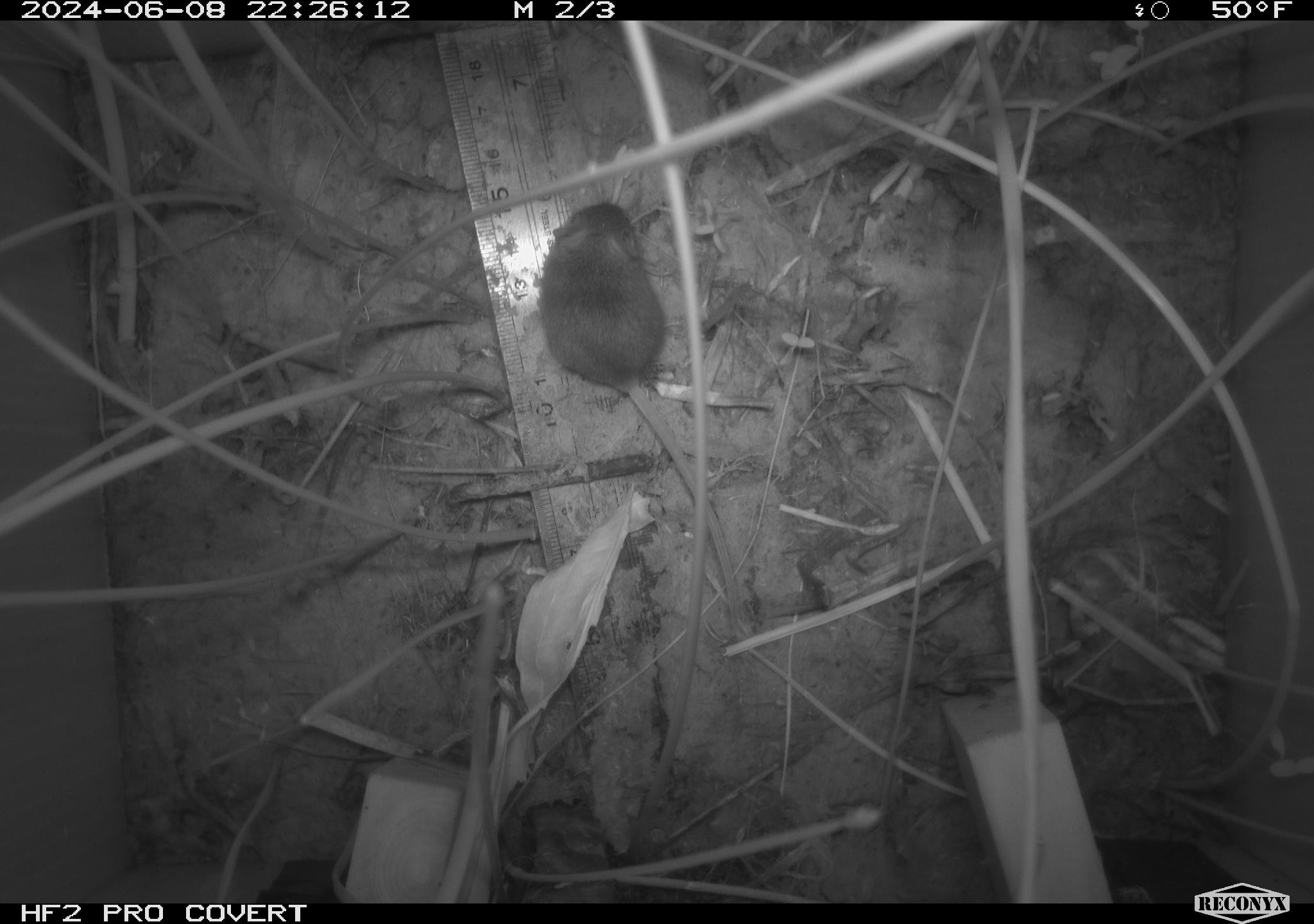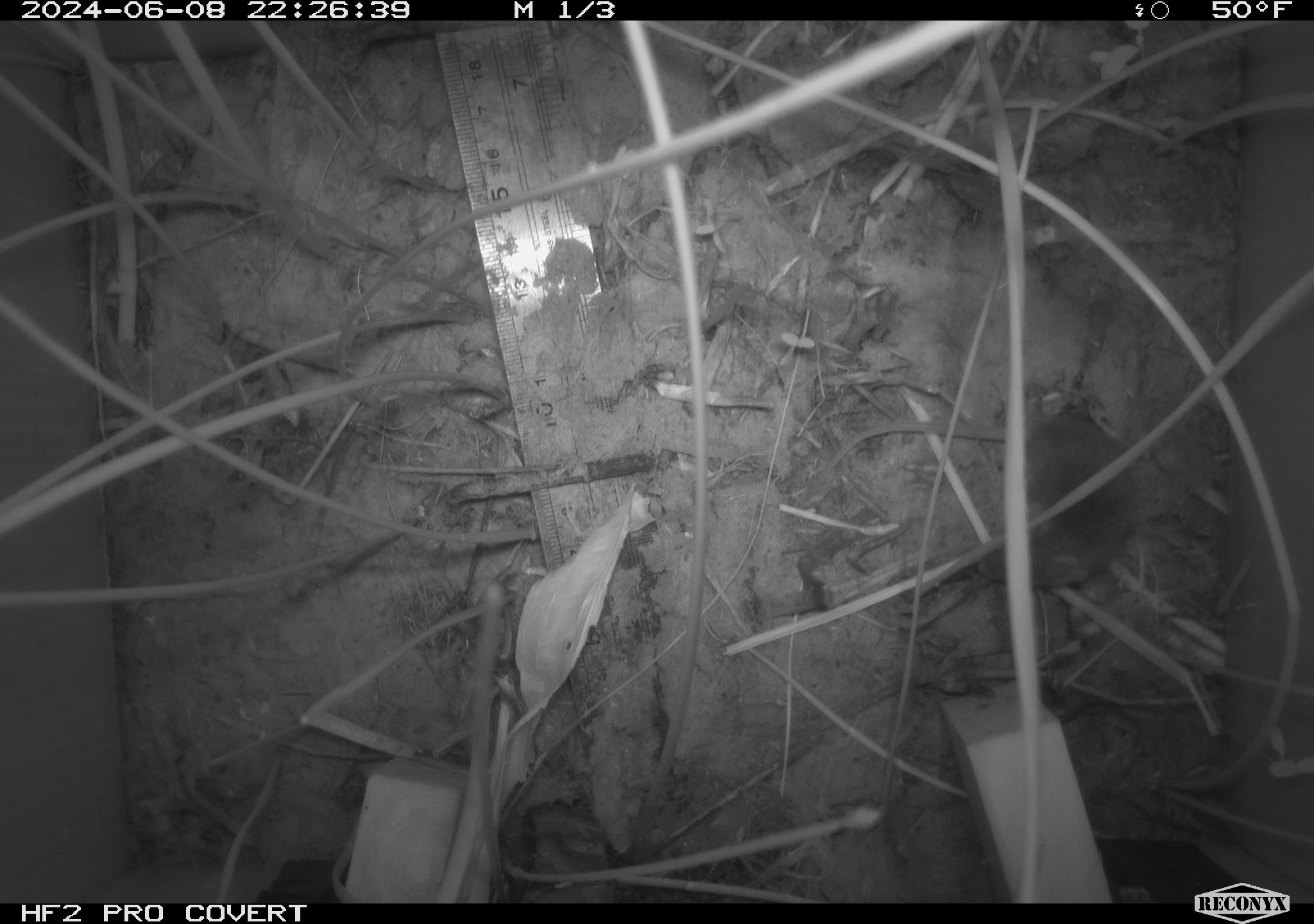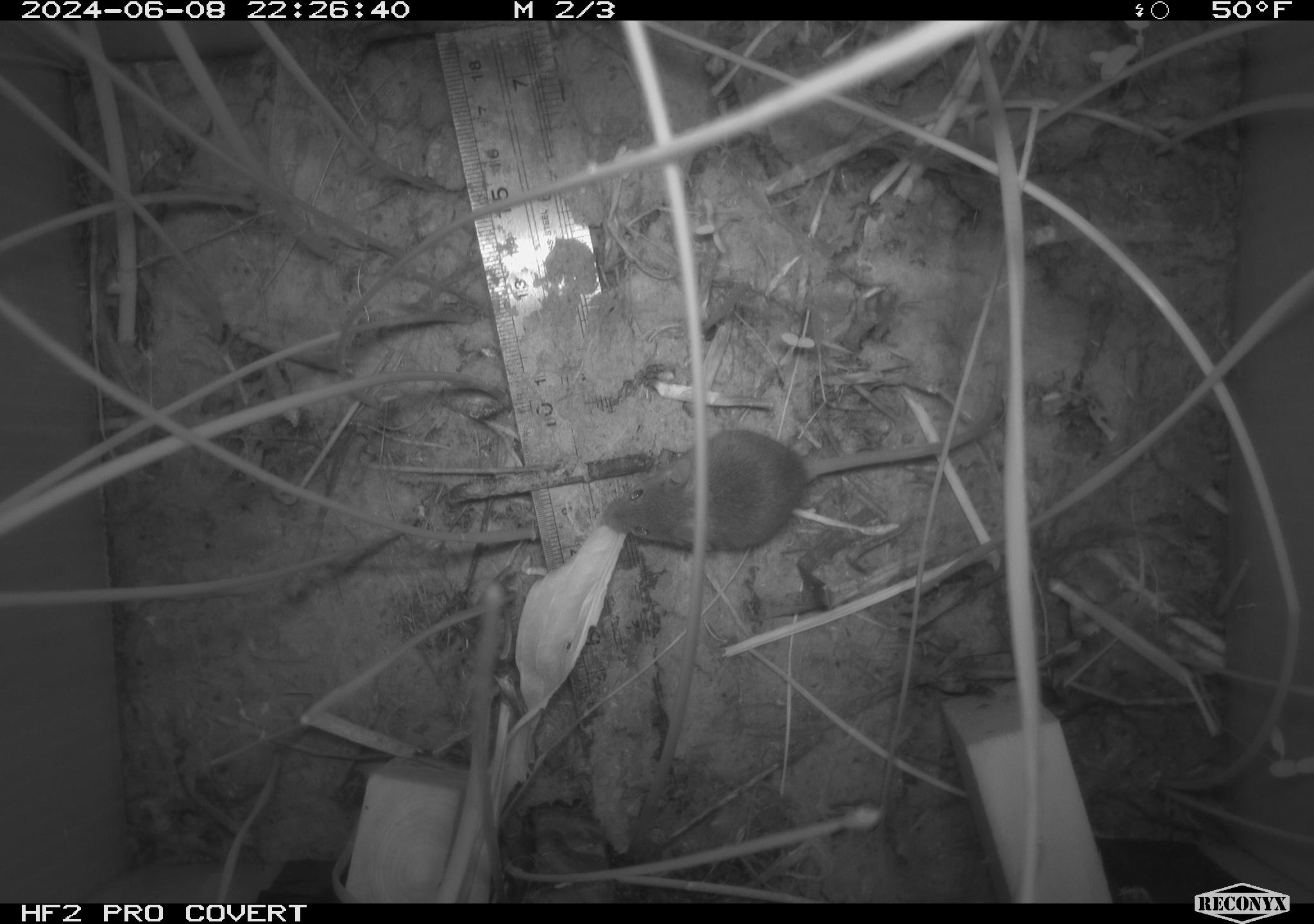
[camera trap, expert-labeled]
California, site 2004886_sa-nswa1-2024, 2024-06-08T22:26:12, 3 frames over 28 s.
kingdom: Animalia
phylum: Chordata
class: Mammalia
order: Rodentia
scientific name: Rodentia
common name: rodent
Rodent (Rodentia).